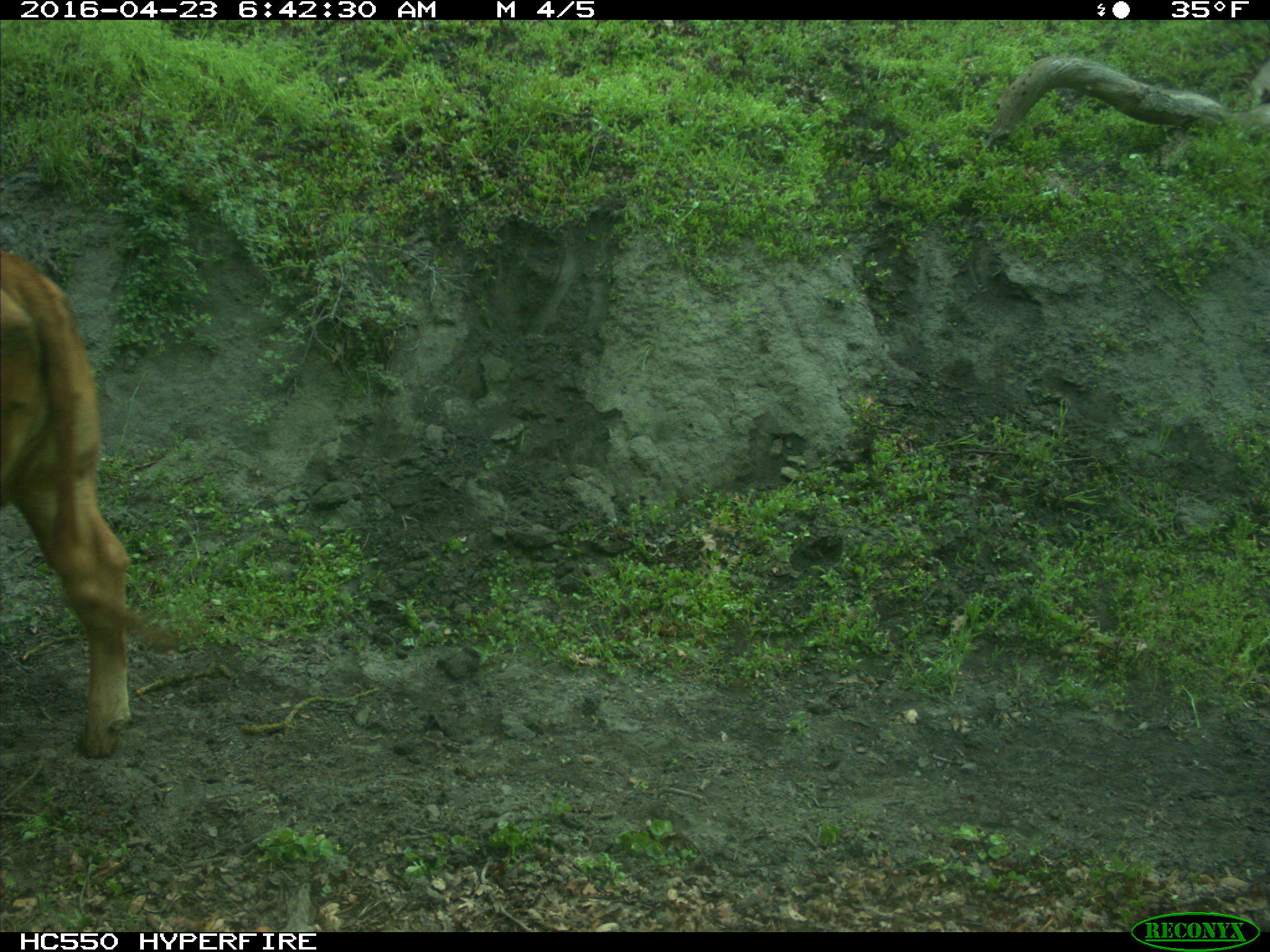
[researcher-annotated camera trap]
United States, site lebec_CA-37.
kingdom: Animalia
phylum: Chordata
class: Mammalia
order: Artiodactyla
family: Bovidae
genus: Bos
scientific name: Bos taurus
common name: domestic cow